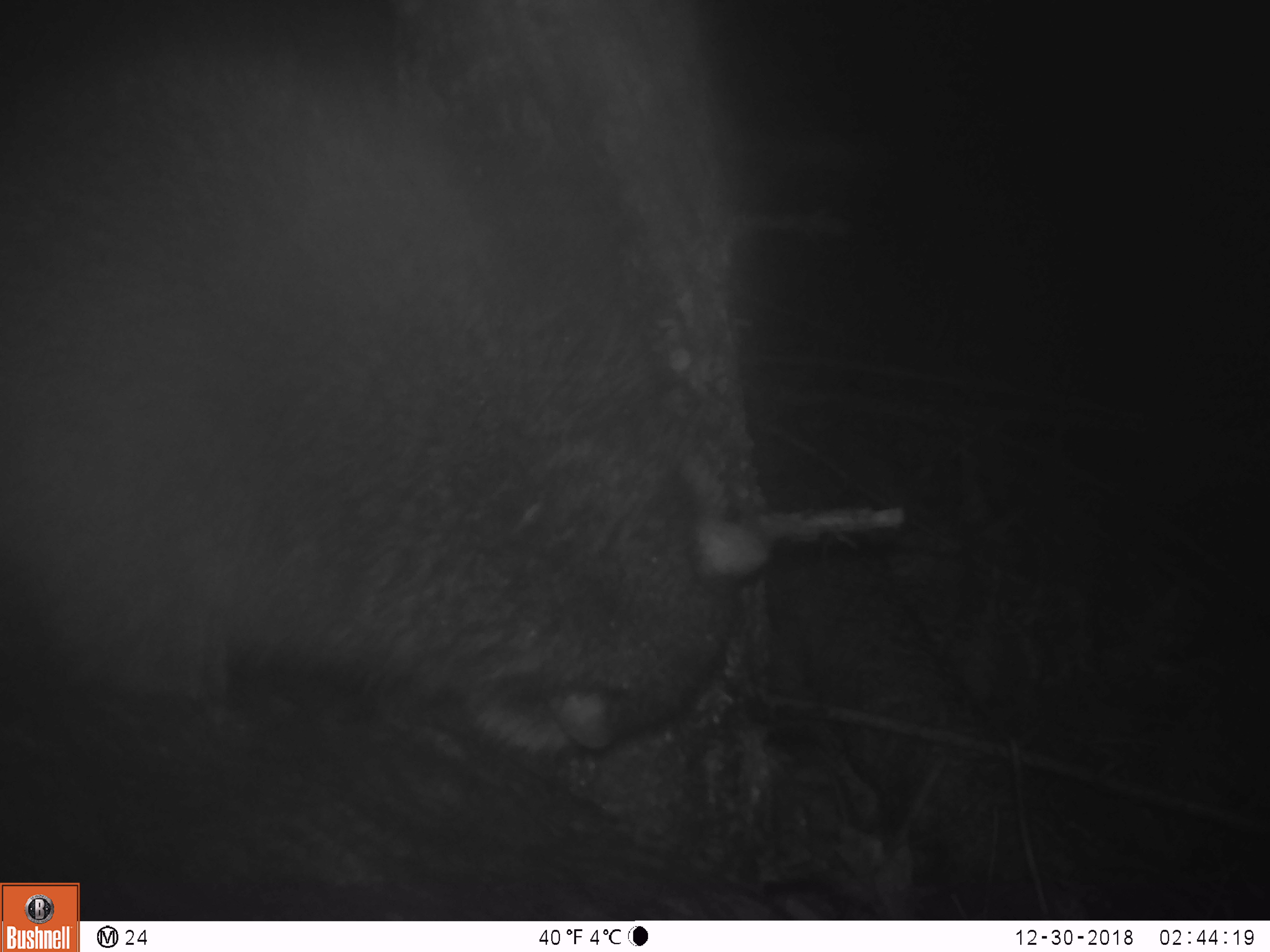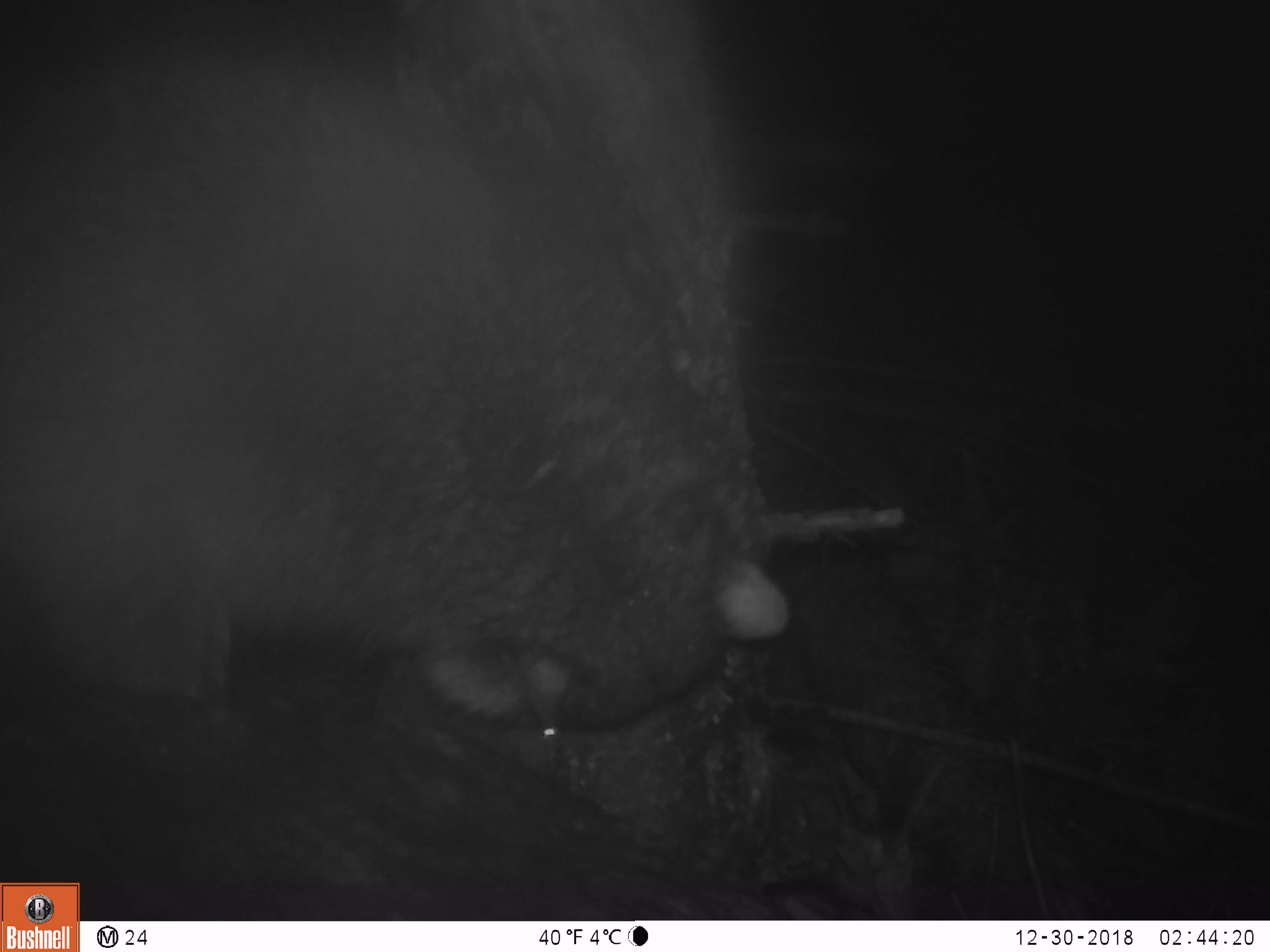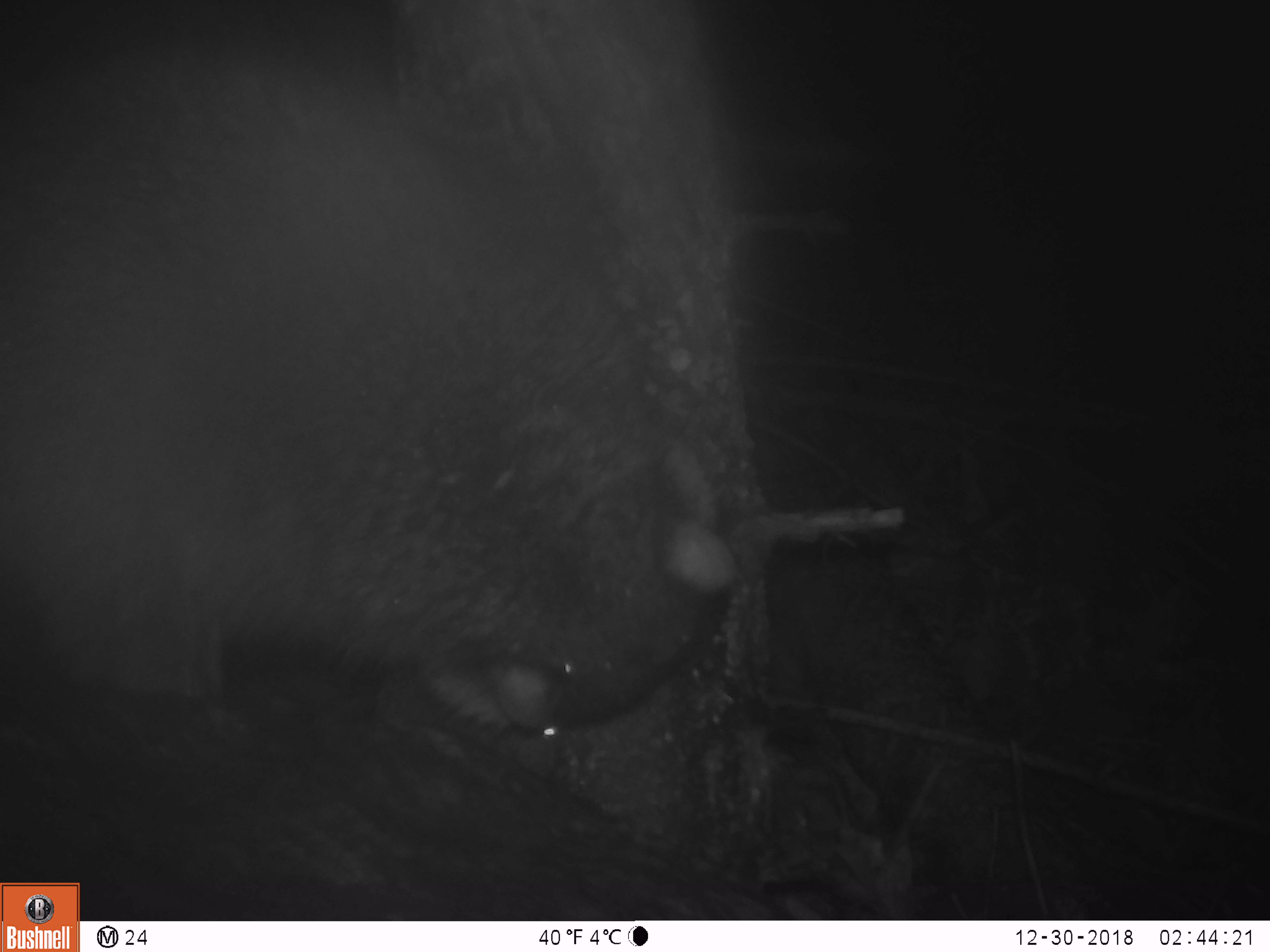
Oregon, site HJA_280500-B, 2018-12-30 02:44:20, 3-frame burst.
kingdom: Animalia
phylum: Chordata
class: Mammalia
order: Carnivora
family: Procyonidae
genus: Procyon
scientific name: Procyon lotor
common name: northern raccoon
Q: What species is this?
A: Northern raccoon (Procyon lotor).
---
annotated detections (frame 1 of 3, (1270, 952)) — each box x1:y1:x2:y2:
northern raccoon: 5:0:816:786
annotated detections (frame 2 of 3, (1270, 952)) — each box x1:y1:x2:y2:
northern raccoon: 1:0:859:733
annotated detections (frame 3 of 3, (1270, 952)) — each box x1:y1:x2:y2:
northern raccoon: 0:0:781:746